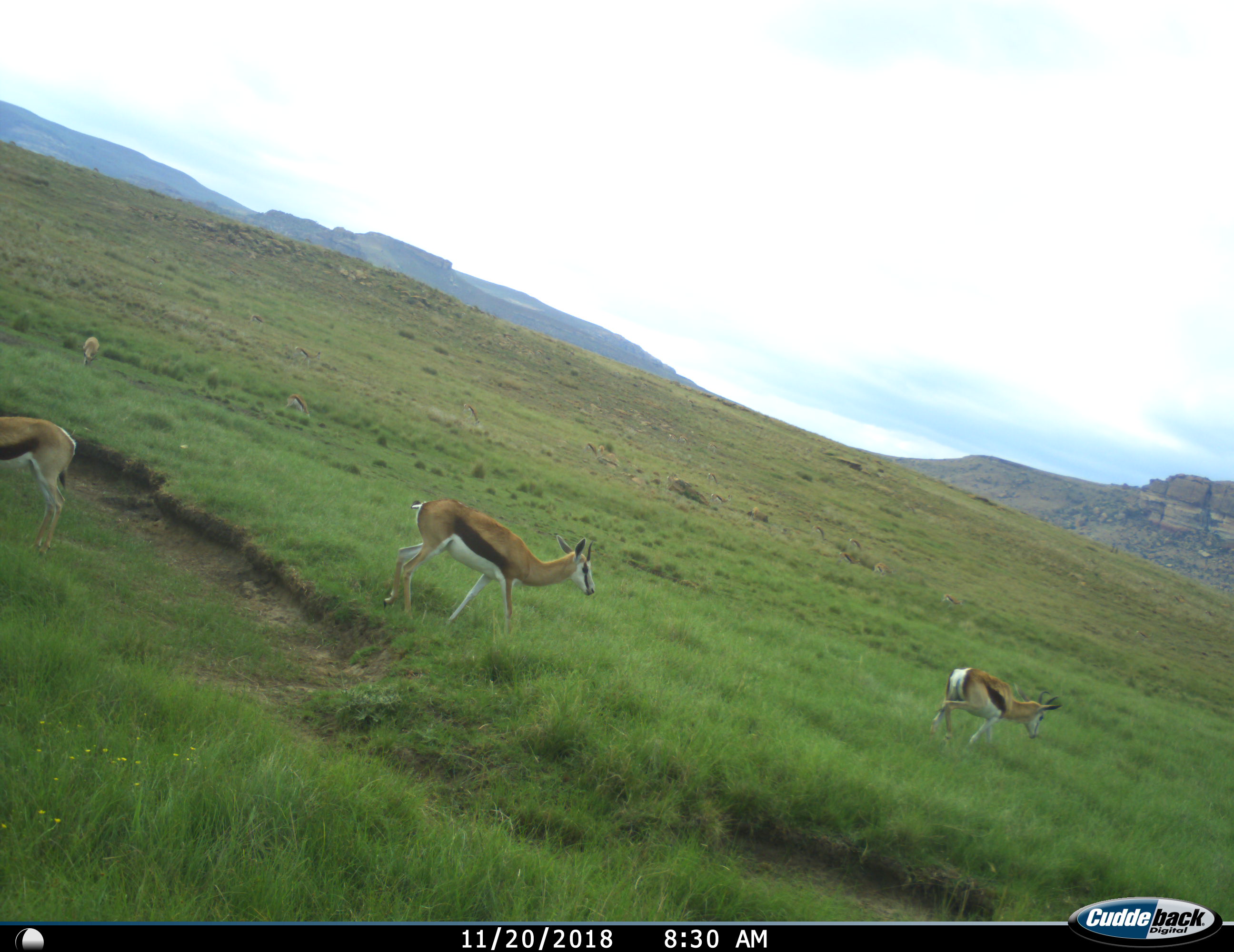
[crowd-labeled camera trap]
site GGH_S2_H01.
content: unidentified animal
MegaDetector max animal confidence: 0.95